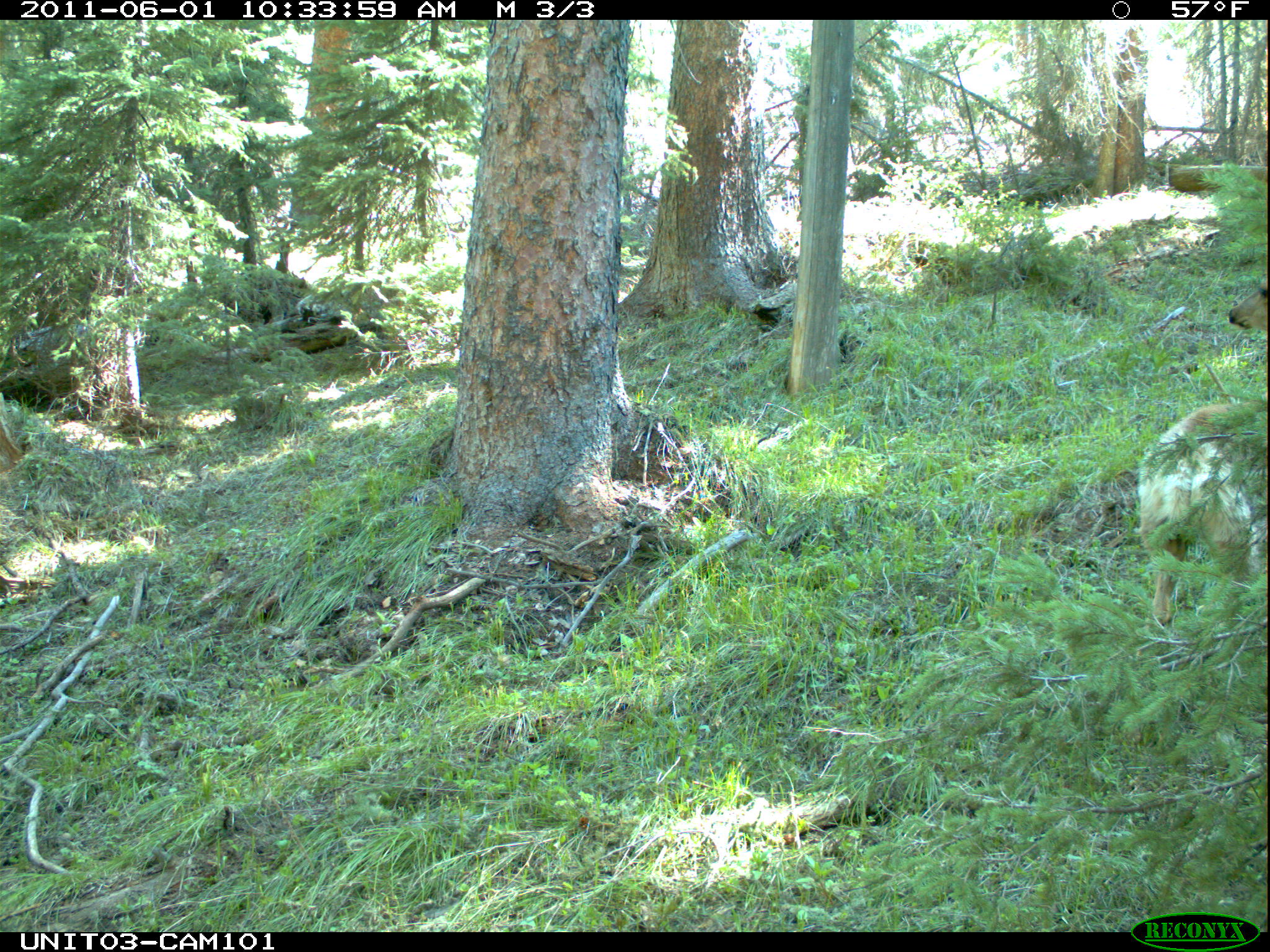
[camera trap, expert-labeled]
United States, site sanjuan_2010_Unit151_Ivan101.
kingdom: Animalia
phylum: Chordata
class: Mammalia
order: Artiodactyla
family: Cervidae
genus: Odocoileus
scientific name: Odocoileus hemionus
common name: mule deer